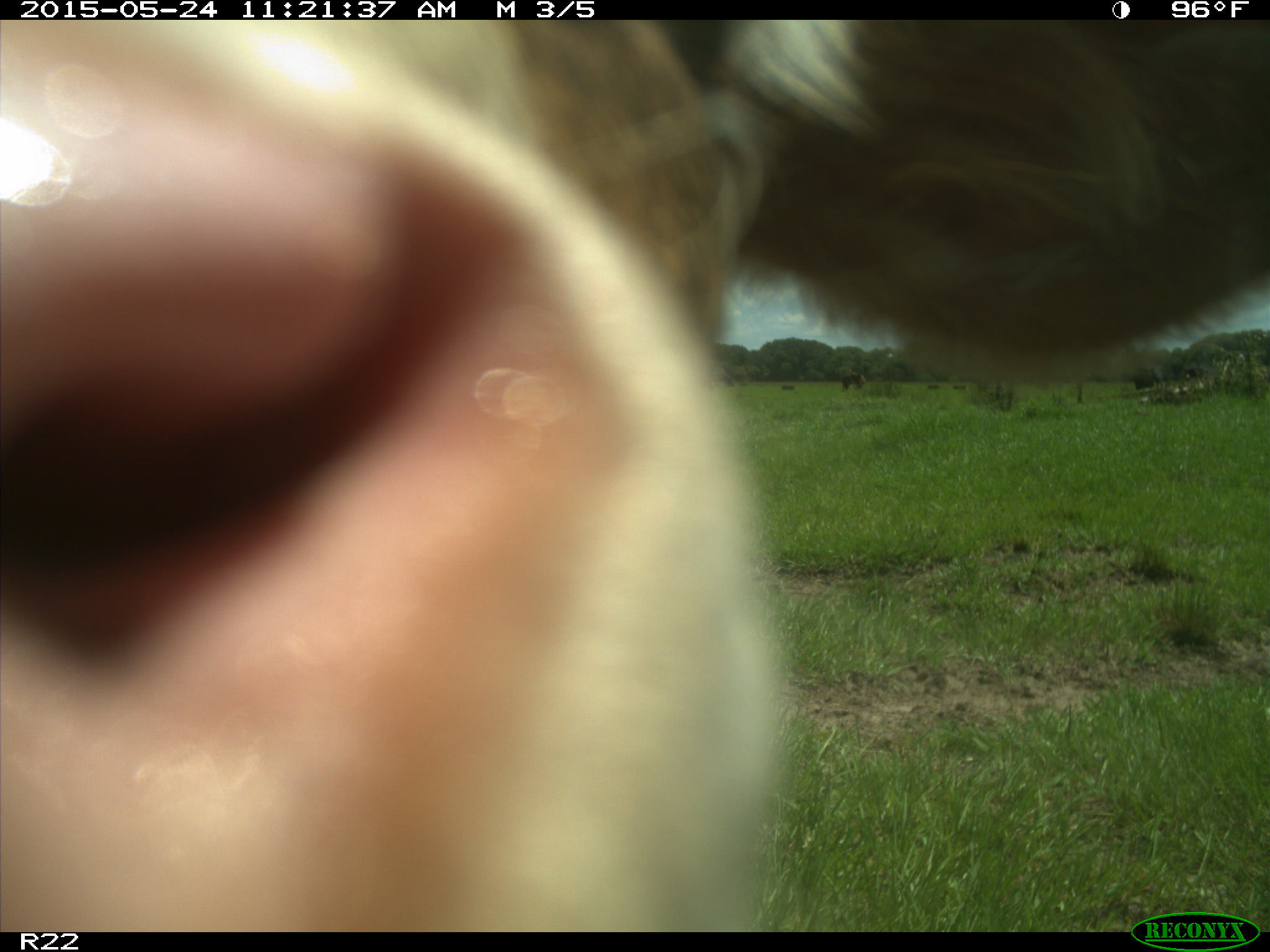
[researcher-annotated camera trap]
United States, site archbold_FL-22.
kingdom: Animalia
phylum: Chordata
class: Mammalia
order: Artiodactyla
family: Bovidae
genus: Bos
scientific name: Bos taurus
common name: domestic cow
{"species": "Bos taurus (domestic cow)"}